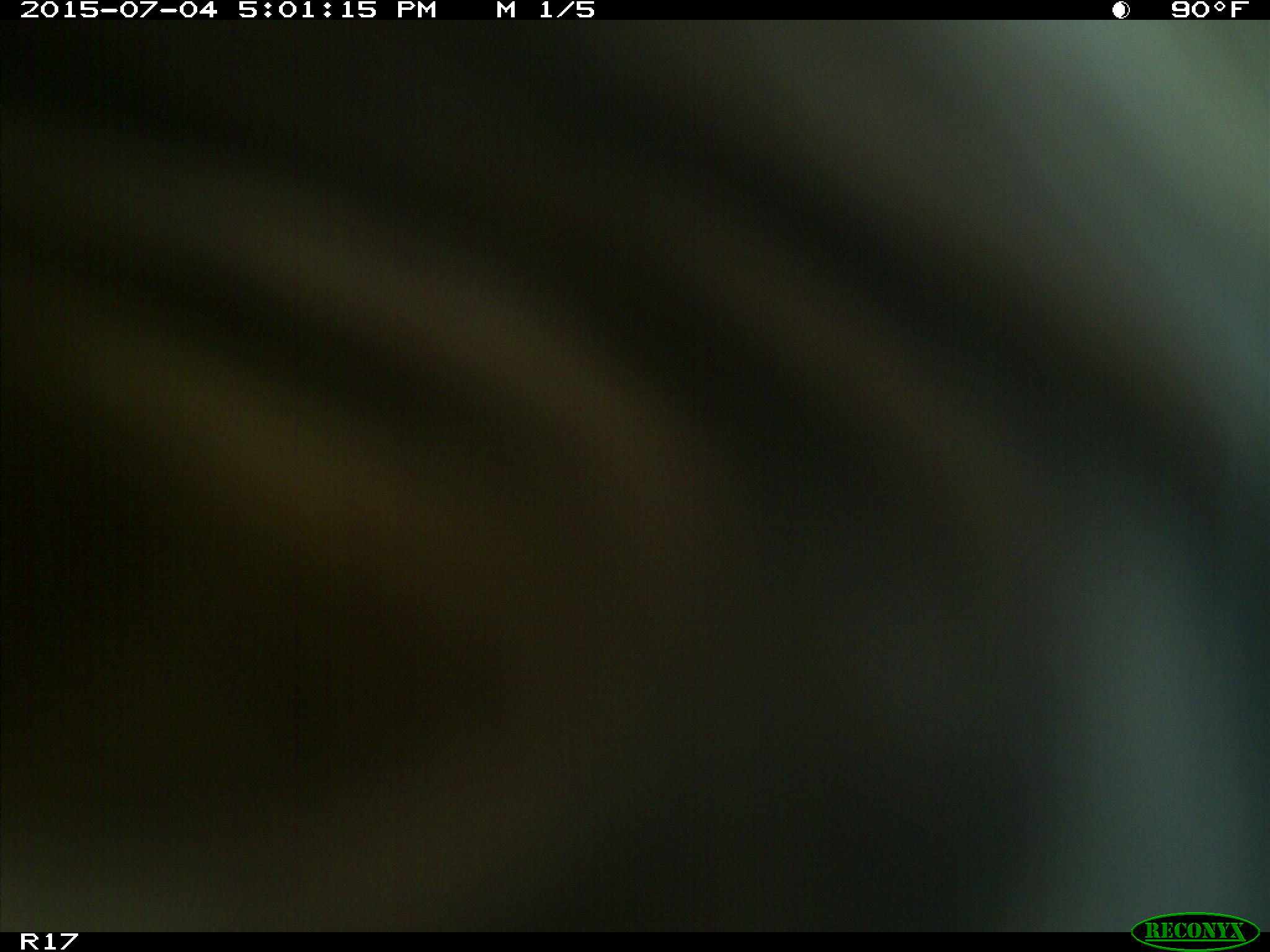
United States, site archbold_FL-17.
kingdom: Animalia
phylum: Chordata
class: Mammalia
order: Artiodactyla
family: Bovidae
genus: Bos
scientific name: Bos taurus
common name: domestic cow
Bos taurus (domestic cow).